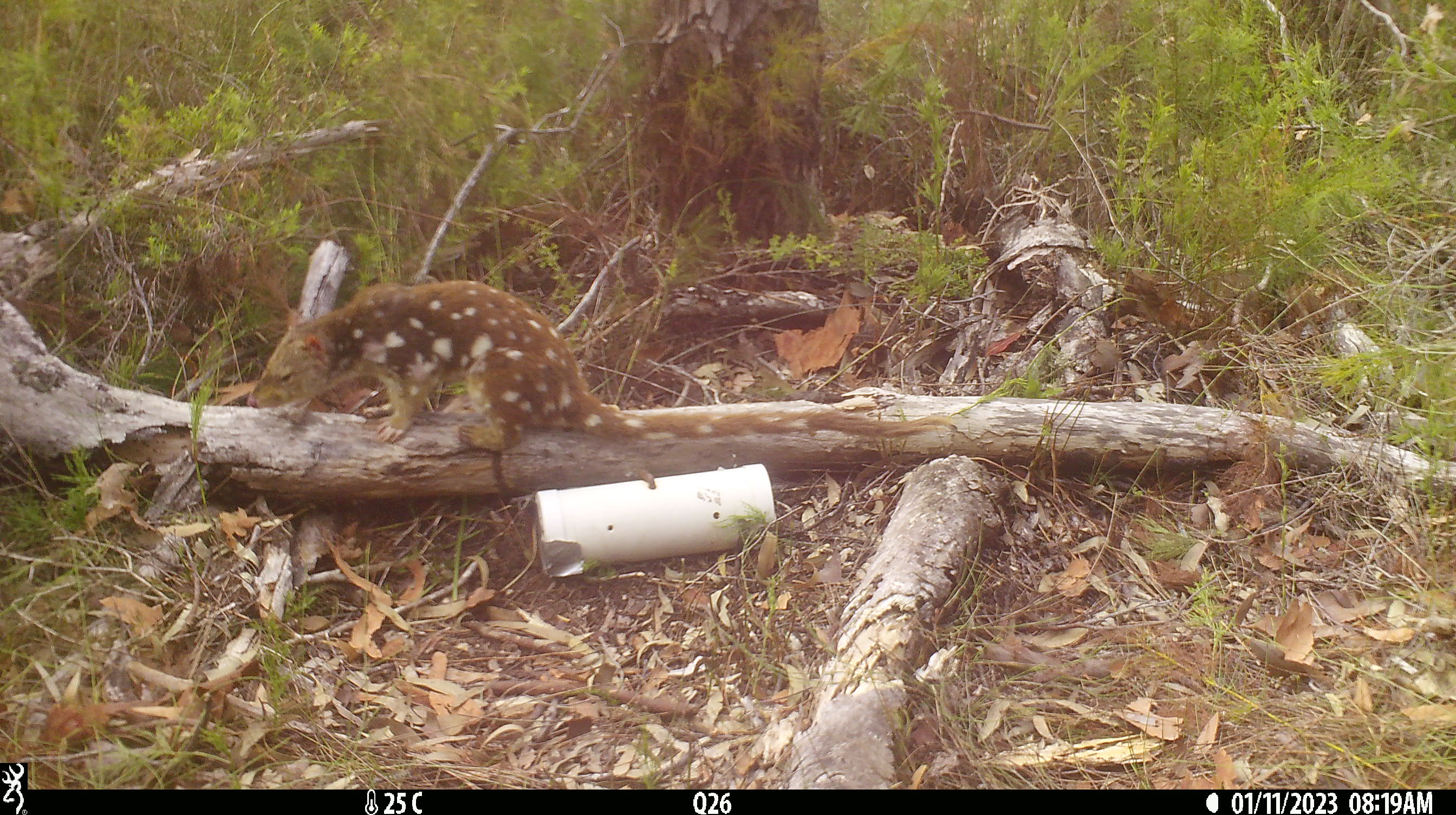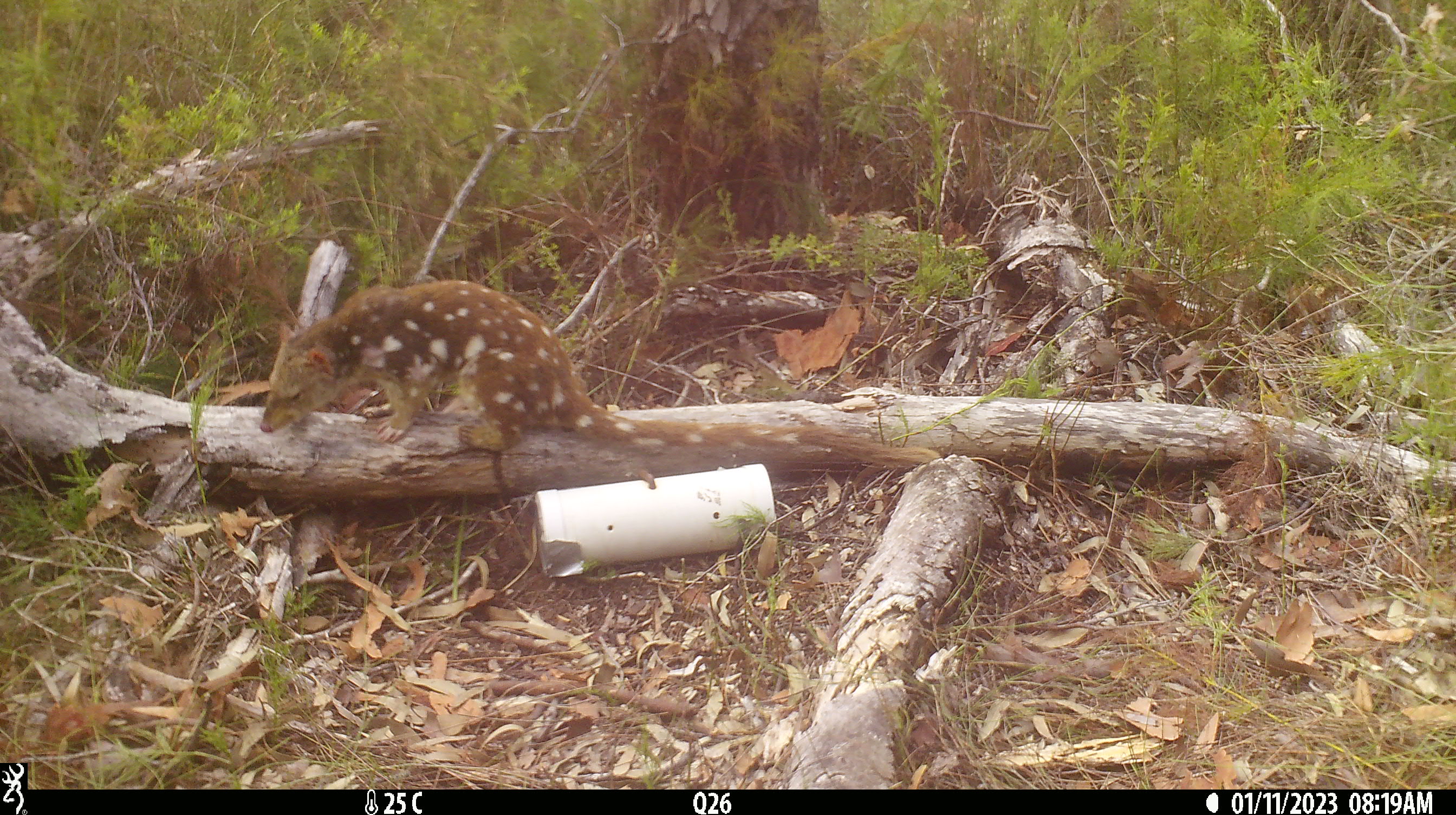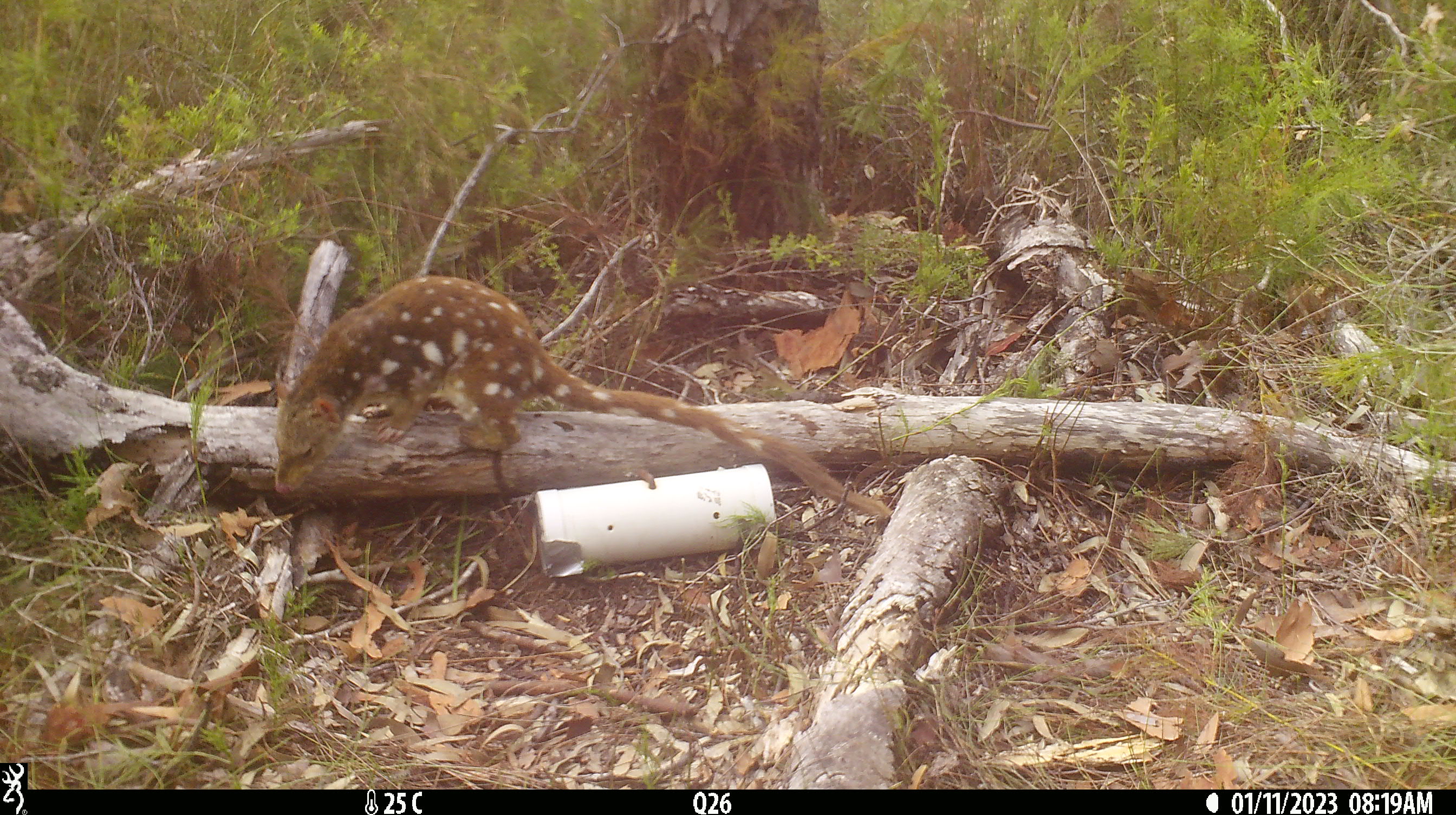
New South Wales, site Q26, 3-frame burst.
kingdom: Animalia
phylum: Chordata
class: Mammalia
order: Dasyuromorphia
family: Dasyuridae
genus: Dasyurus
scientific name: Dasyurus maculatus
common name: spotted-tailed quoll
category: quoll